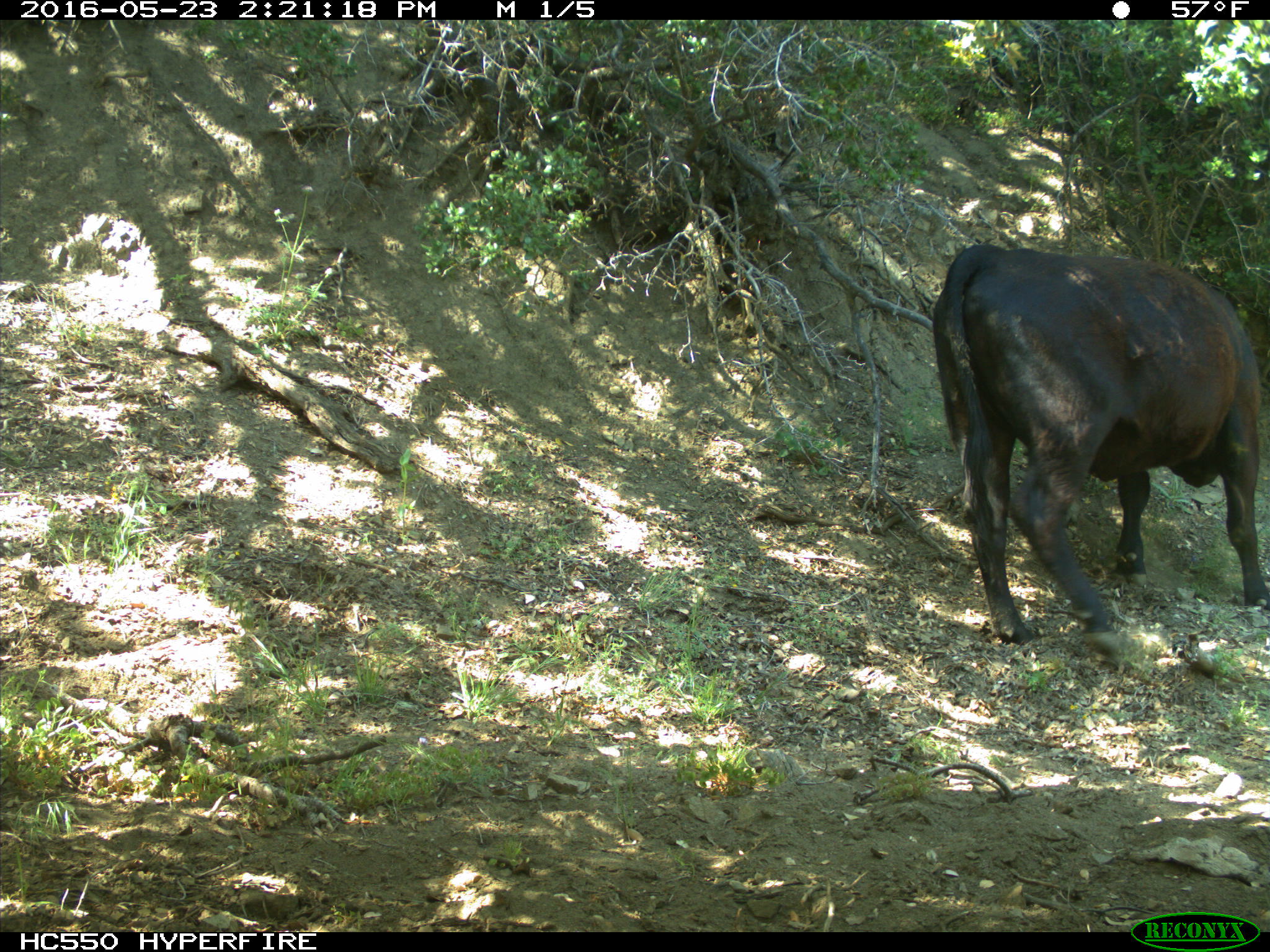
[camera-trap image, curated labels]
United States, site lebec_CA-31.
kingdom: Animalia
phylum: Chordata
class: Mammalia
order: Artiodactyla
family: Bovidae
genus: Bos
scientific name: Bos taurus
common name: domestic cow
Bos taurus (domestic cow).